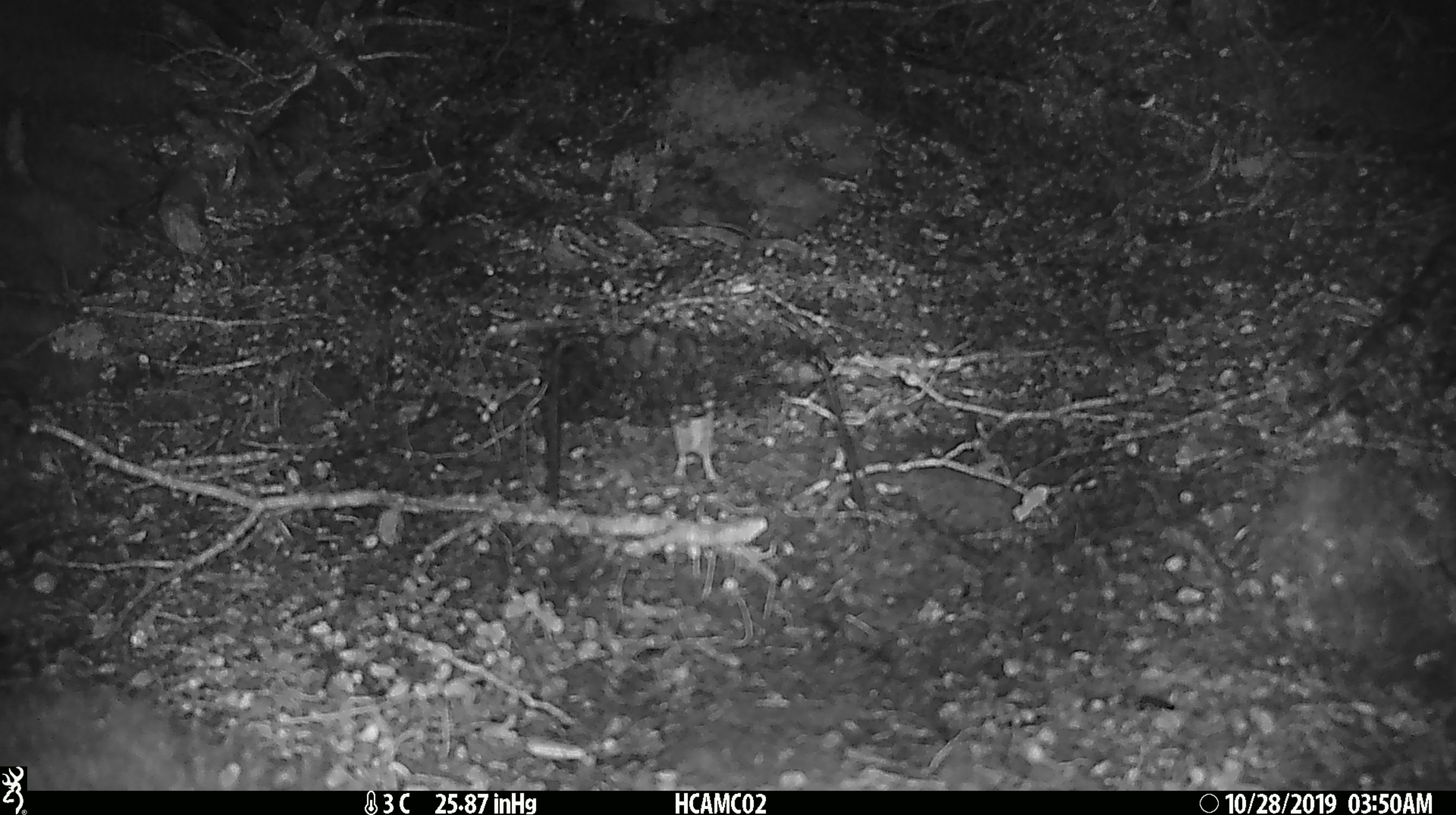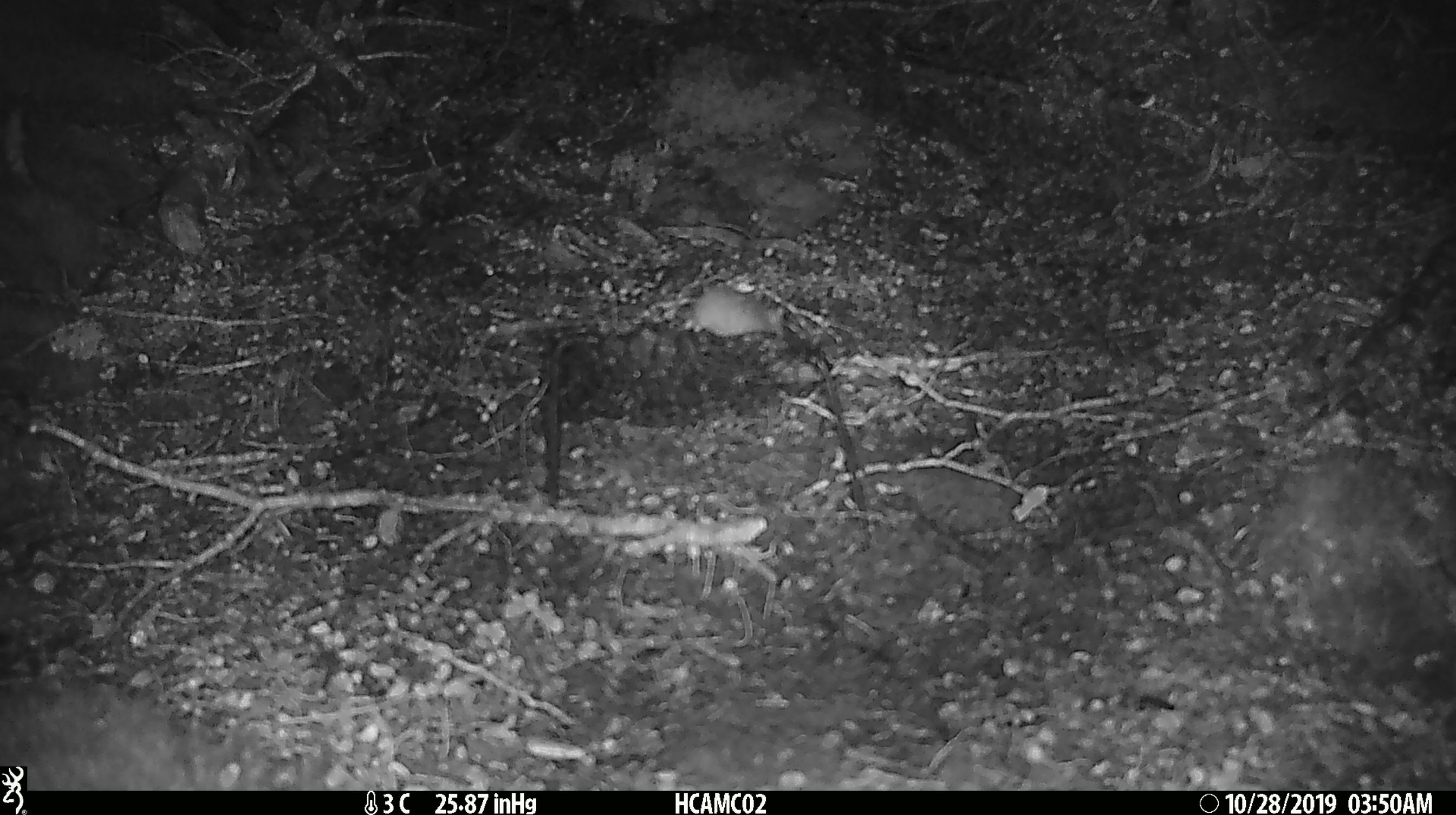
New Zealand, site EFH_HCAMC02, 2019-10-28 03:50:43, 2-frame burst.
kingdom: Animalia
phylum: Chordata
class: Mammalia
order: Rodentia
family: Muridae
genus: Mus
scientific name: Mus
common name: mouse